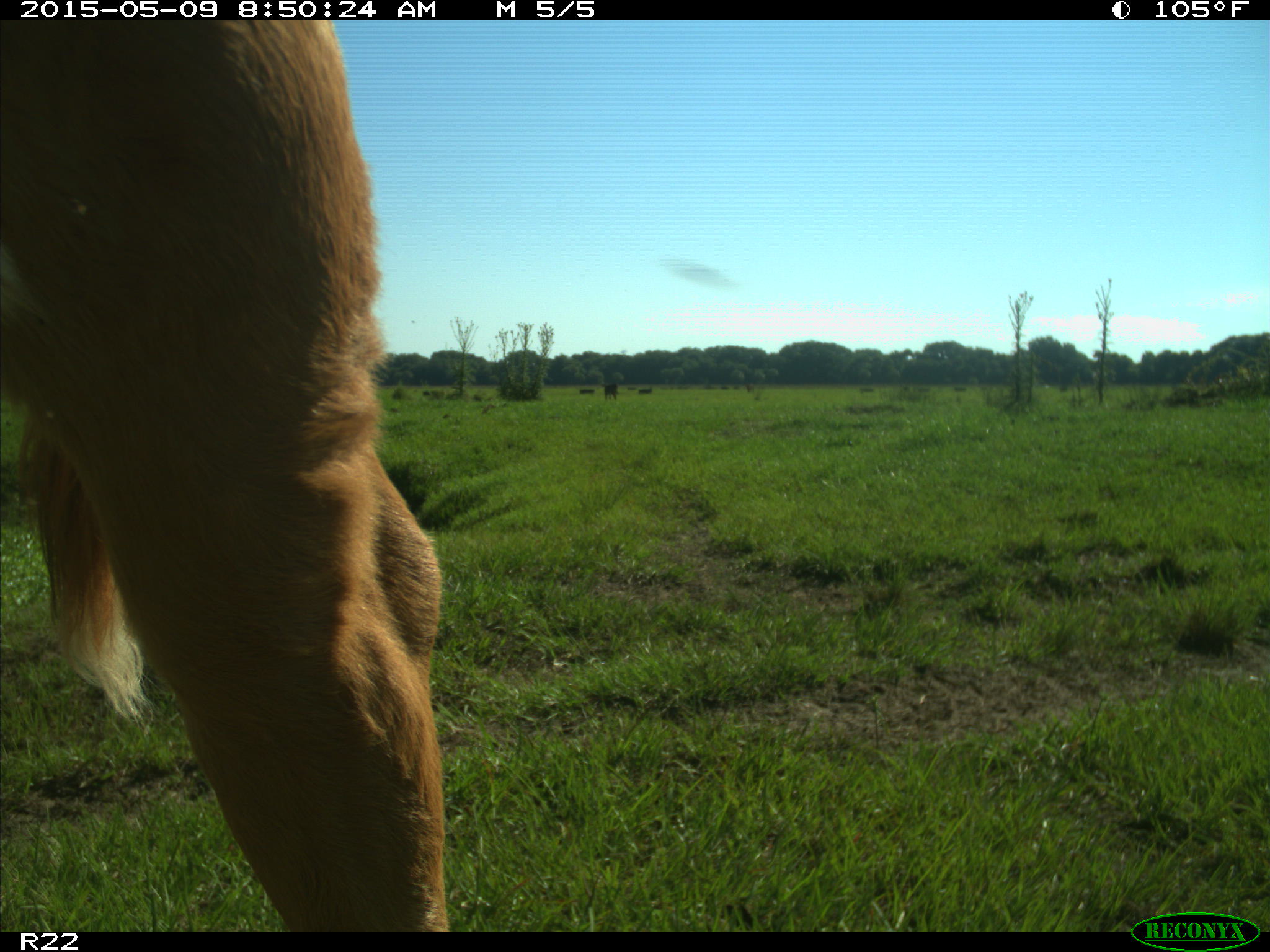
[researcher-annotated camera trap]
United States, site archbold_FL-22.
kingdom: Animalia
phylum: Chordata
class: Mammalia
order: Artiodactyla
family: Bovidae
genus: Bos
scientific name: Bos taurus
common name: domestic cow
Bos taurus (domestic cow).